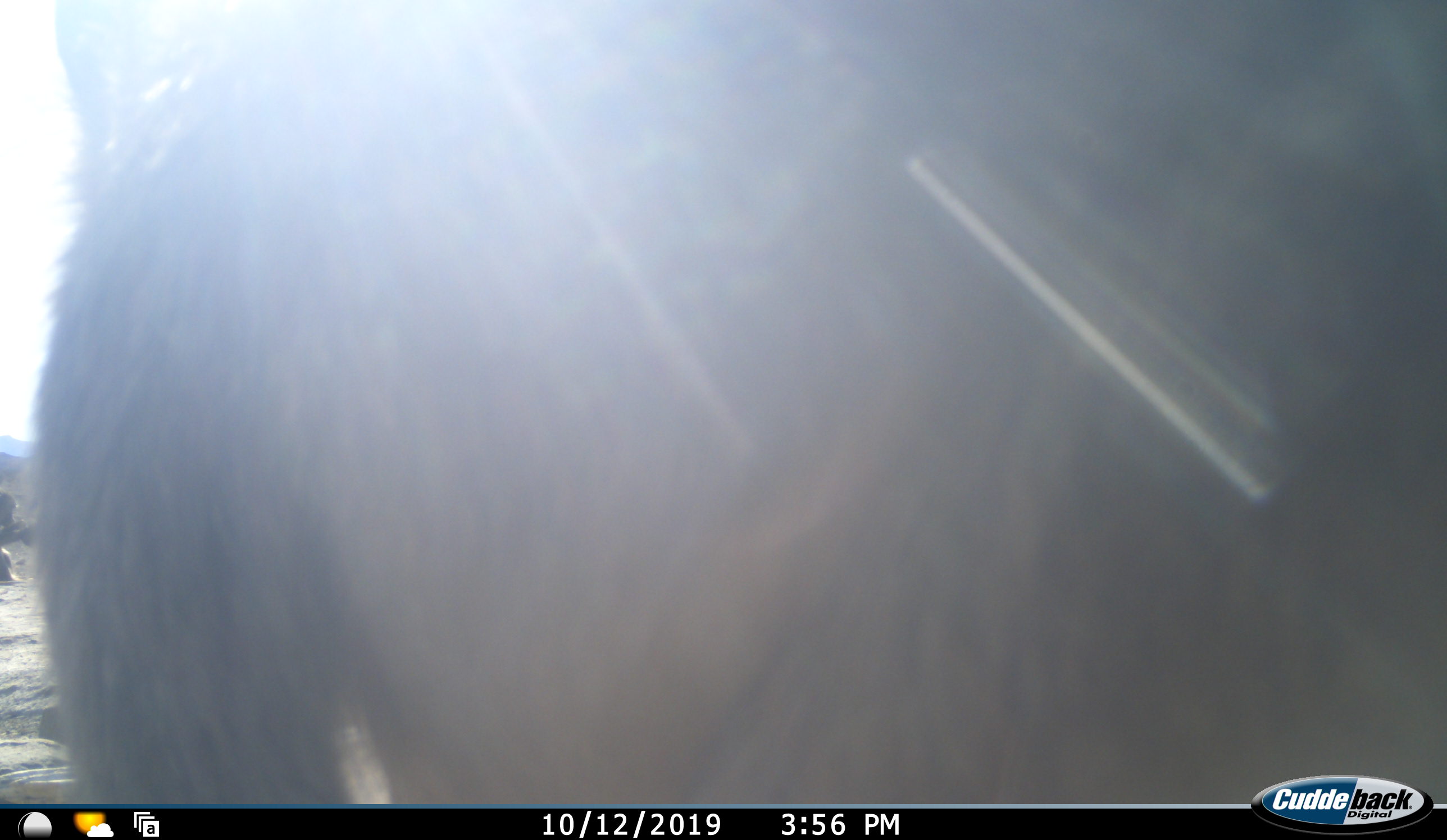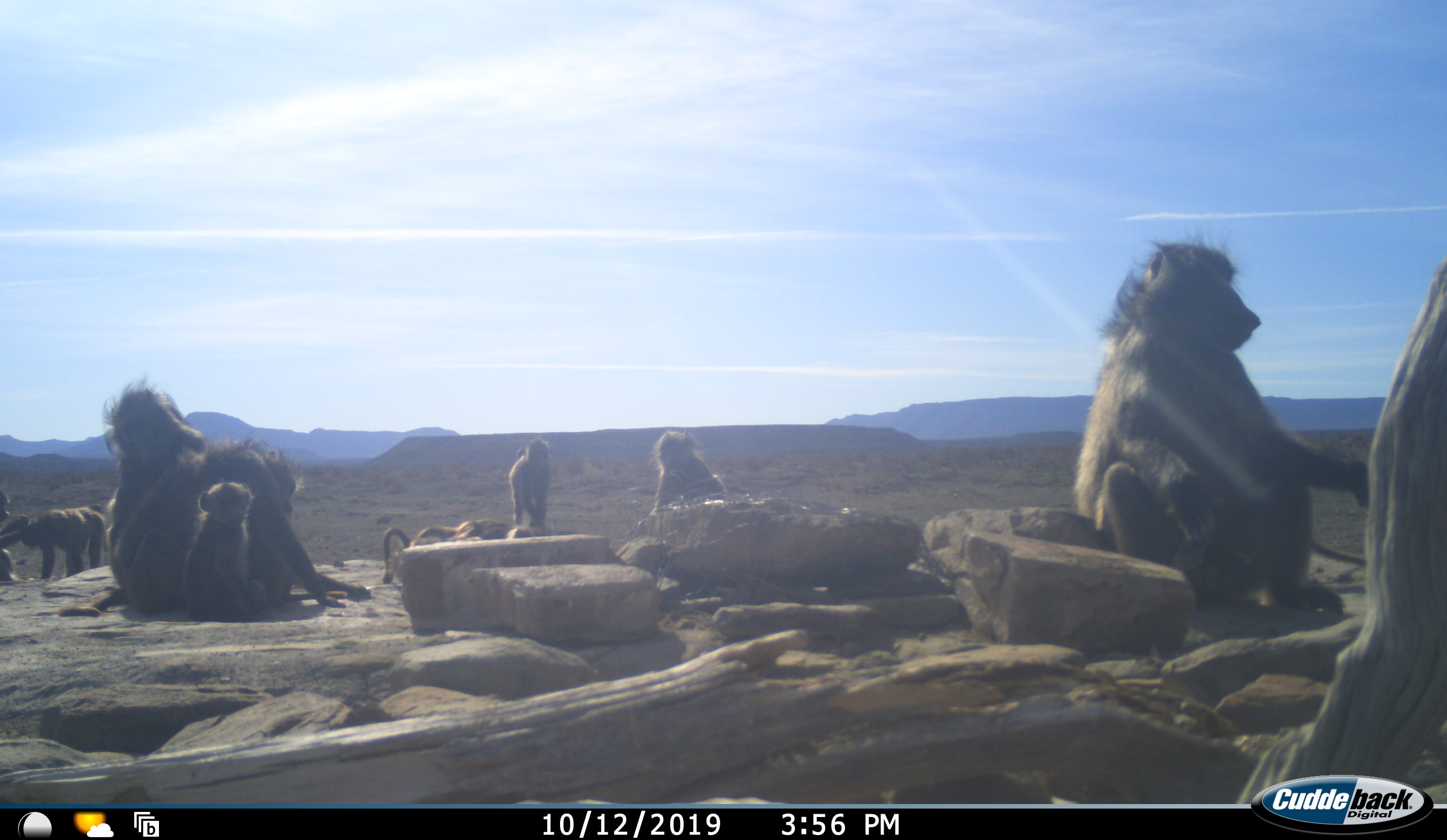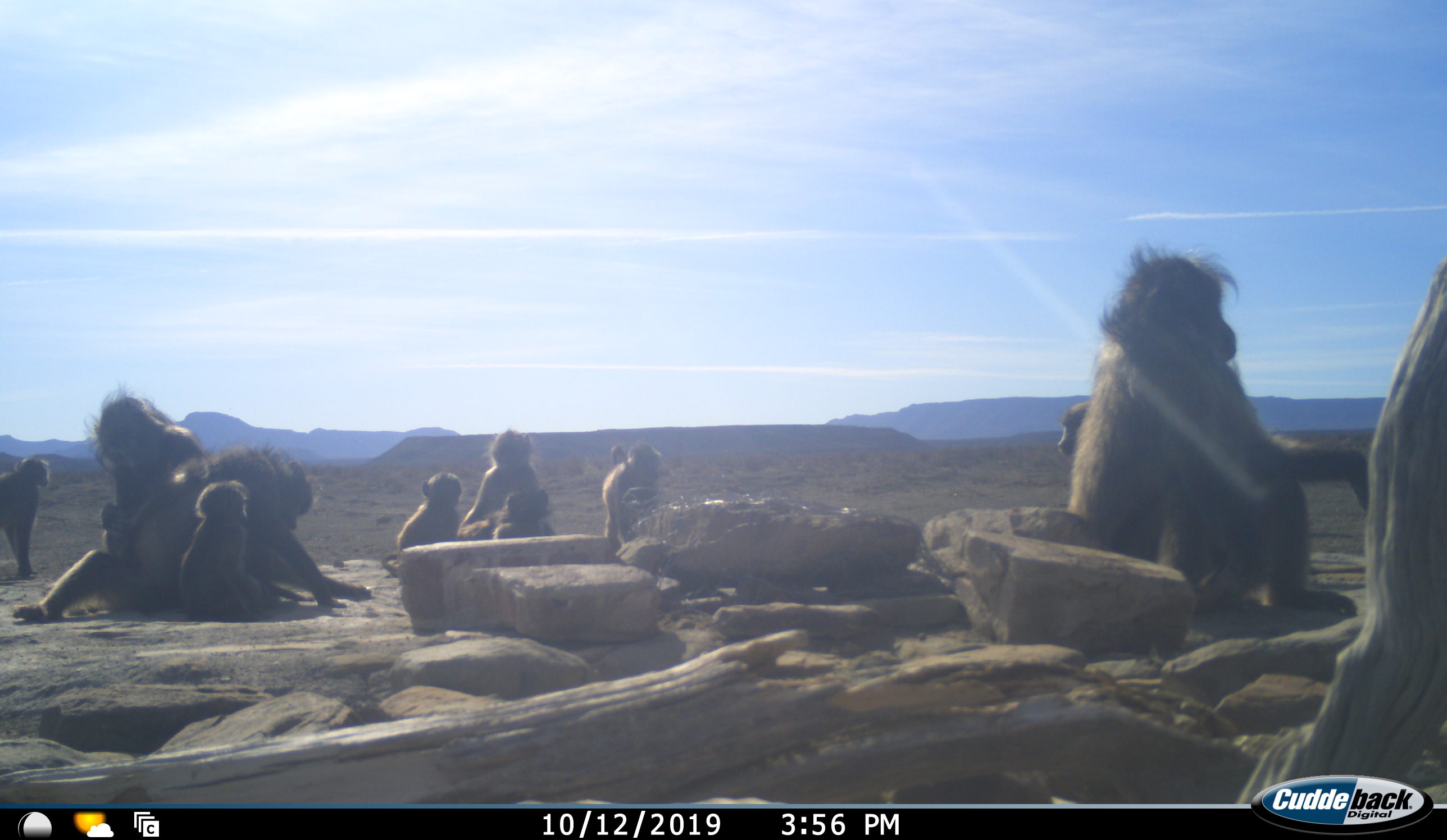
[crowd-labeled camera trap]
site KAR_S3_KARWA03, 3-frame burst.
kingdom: Animalia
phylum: Chordata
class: Mammalia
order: Primates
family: Cercopithecidae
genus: Papio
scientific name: Papio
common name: baboon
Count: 10.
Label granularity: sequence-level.